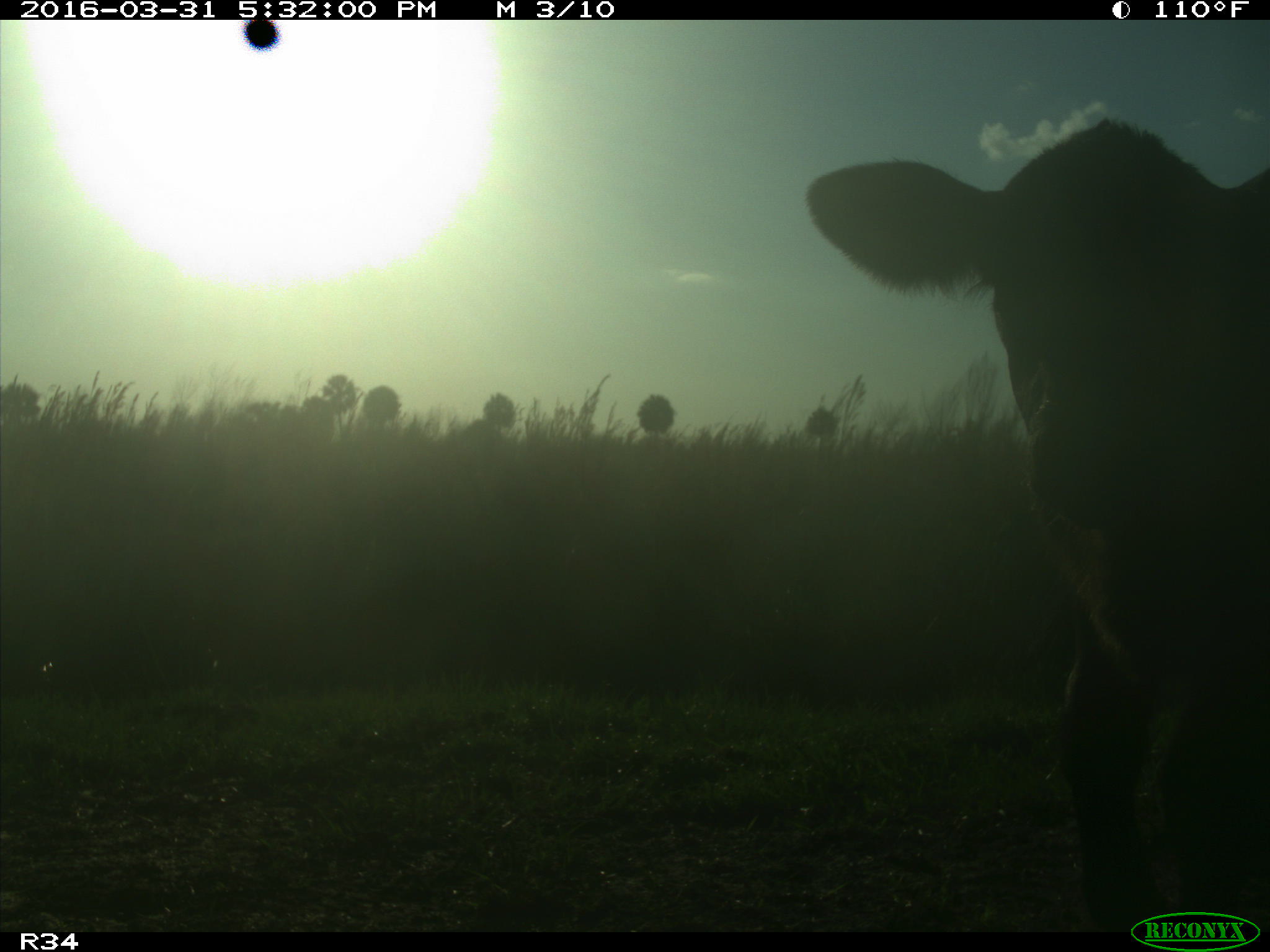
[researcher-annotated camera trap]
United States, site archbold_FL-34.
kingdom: Animalia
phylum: Chordata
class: Mammalia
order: Artiodactyla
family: Bovidae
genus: Bos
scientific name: Bos taurus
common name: domestic cow